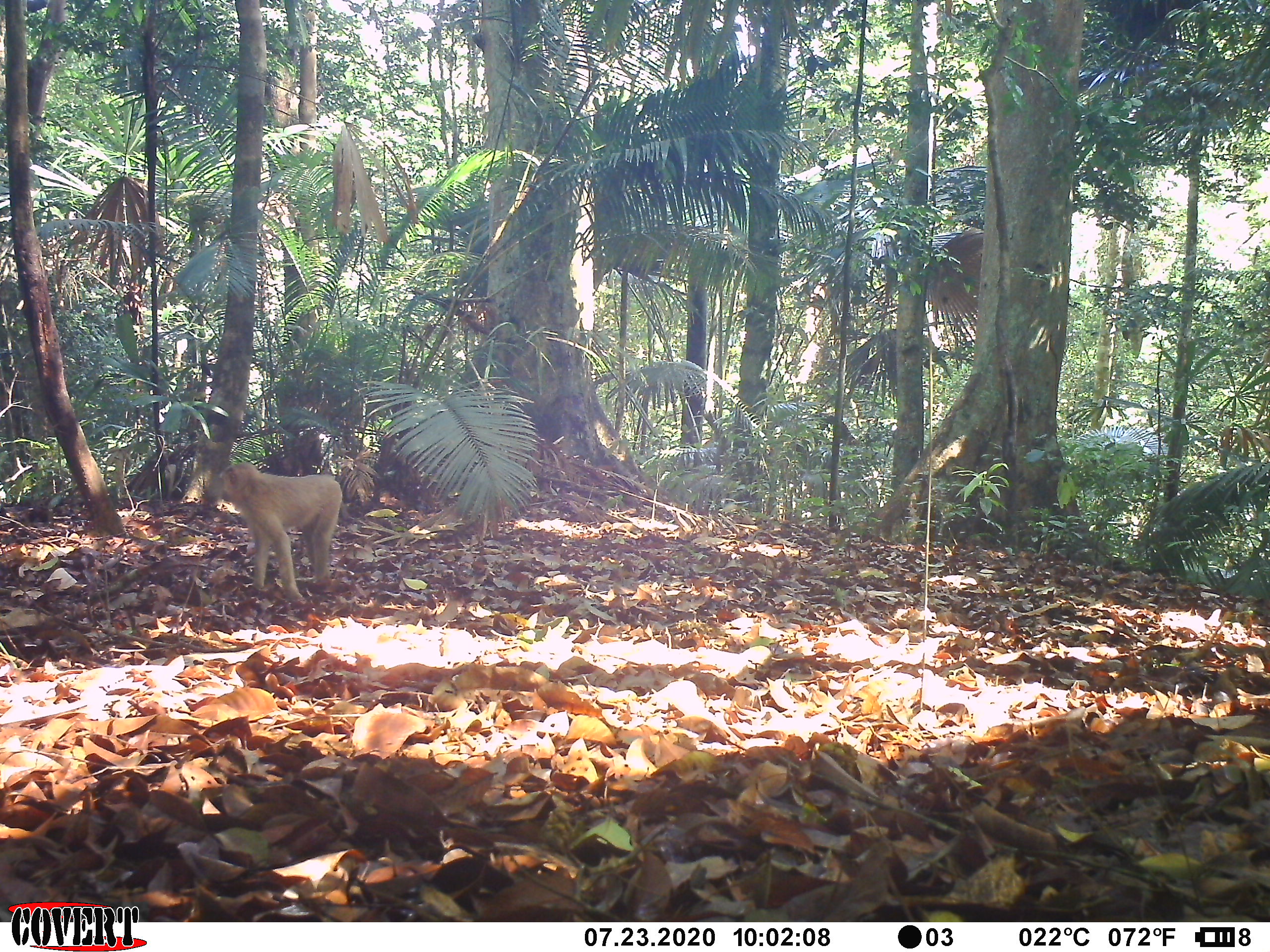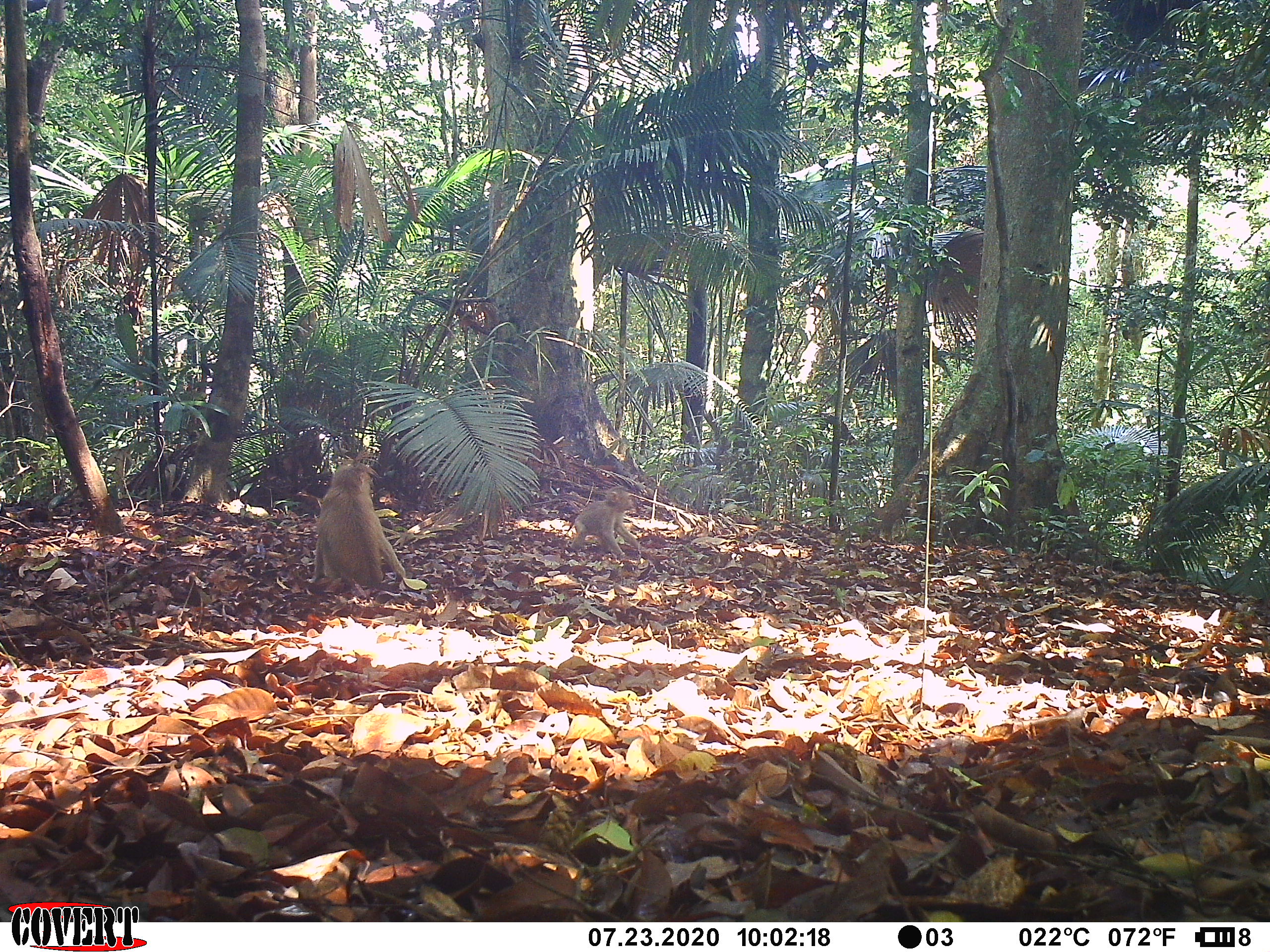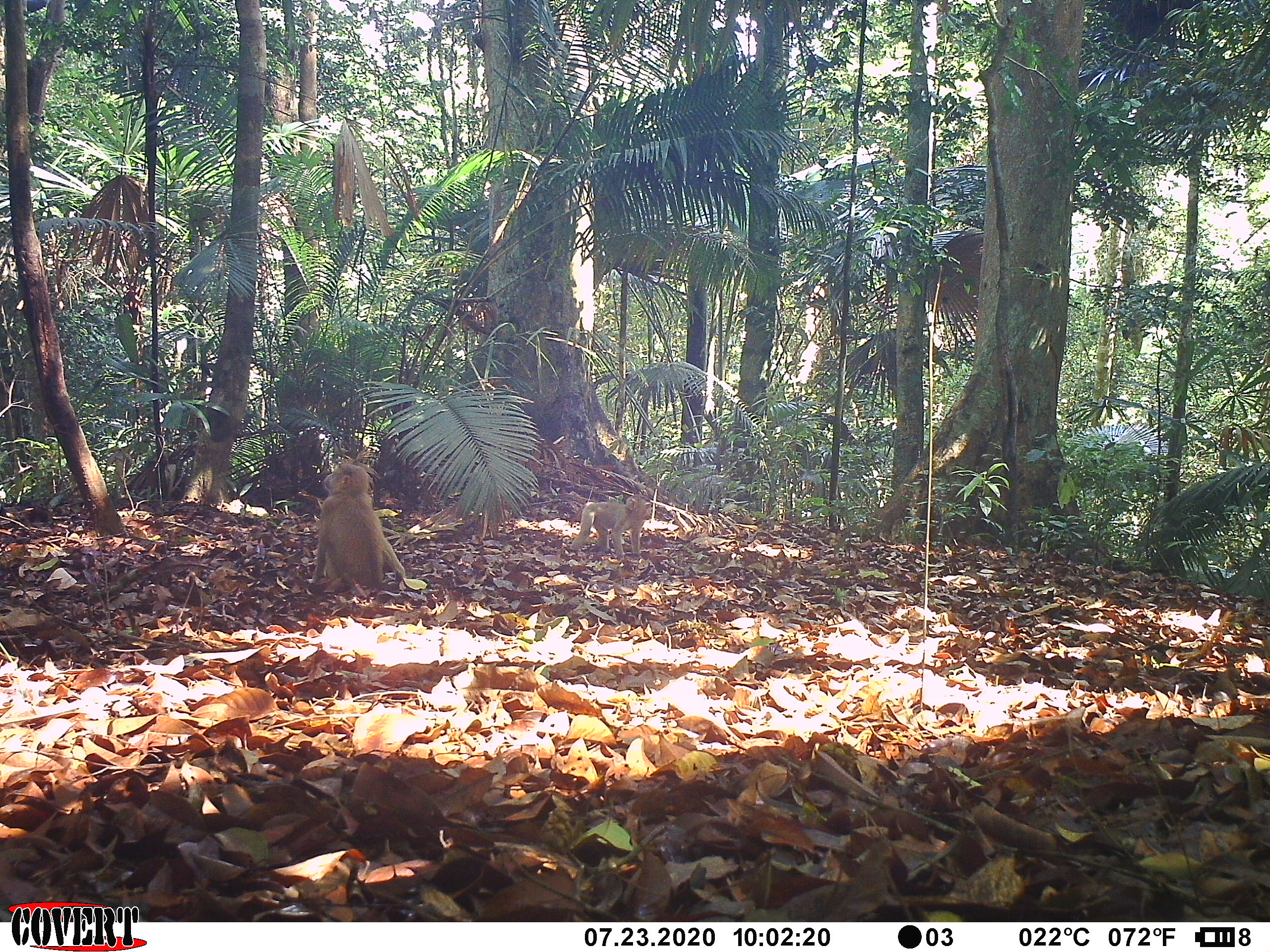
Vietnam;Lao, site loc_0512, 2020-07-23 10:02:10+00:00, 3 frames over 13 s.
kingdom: Animalia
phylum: Chordata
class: Mammalia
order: Primates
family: Cercopithecidae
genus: Macaca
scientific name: Macaca nemestrina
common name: pig-tailed macaque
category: pig tailed macaque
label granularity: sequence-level